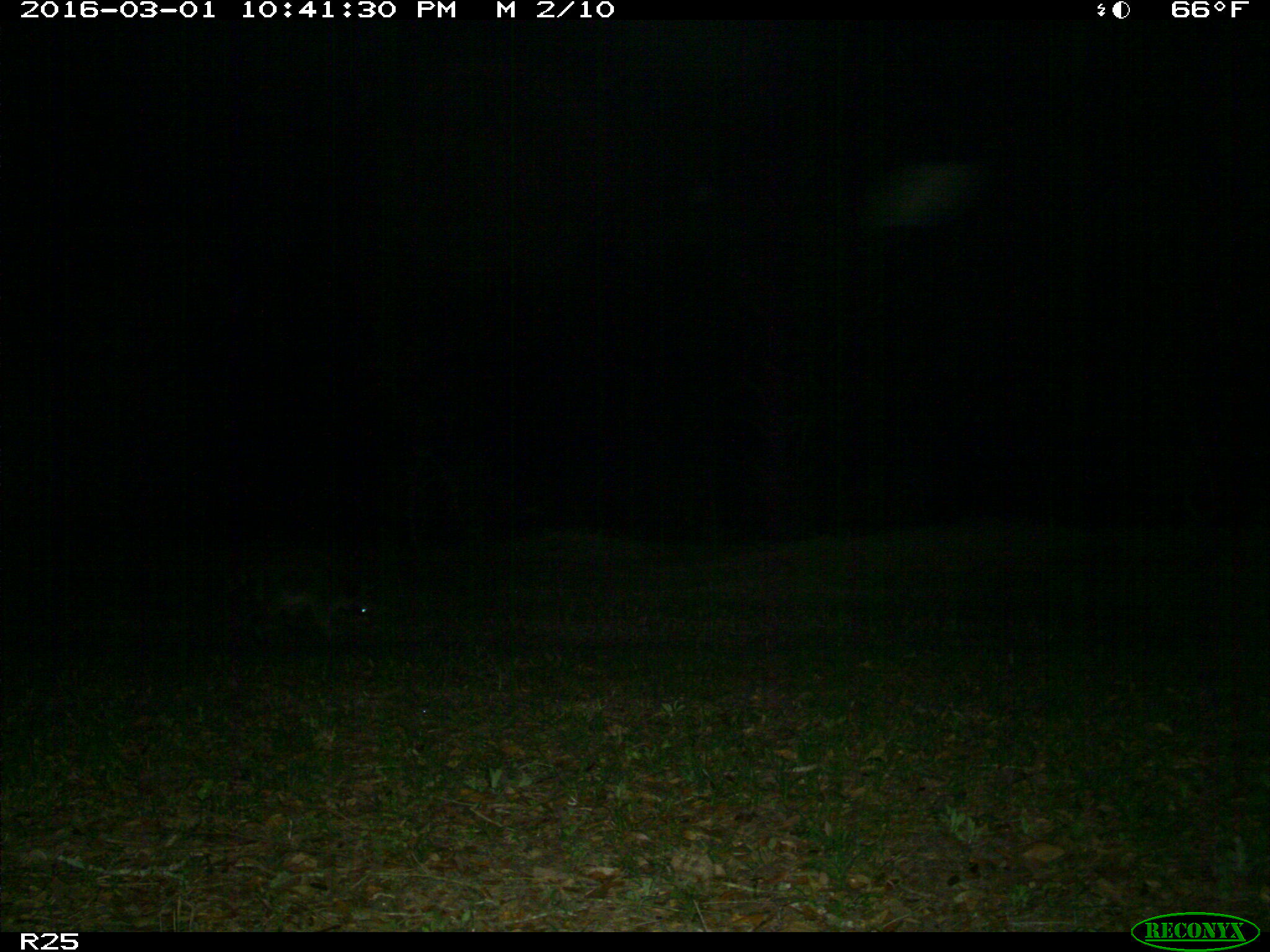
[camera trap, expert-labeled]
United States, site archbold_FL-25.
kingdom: Animalia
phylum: Chordata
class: Mammalia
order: Carnivora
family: Procyonidae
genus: Procyon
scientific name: Procyon lotor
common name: common raccoon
Procyon lotor (common raccoon).